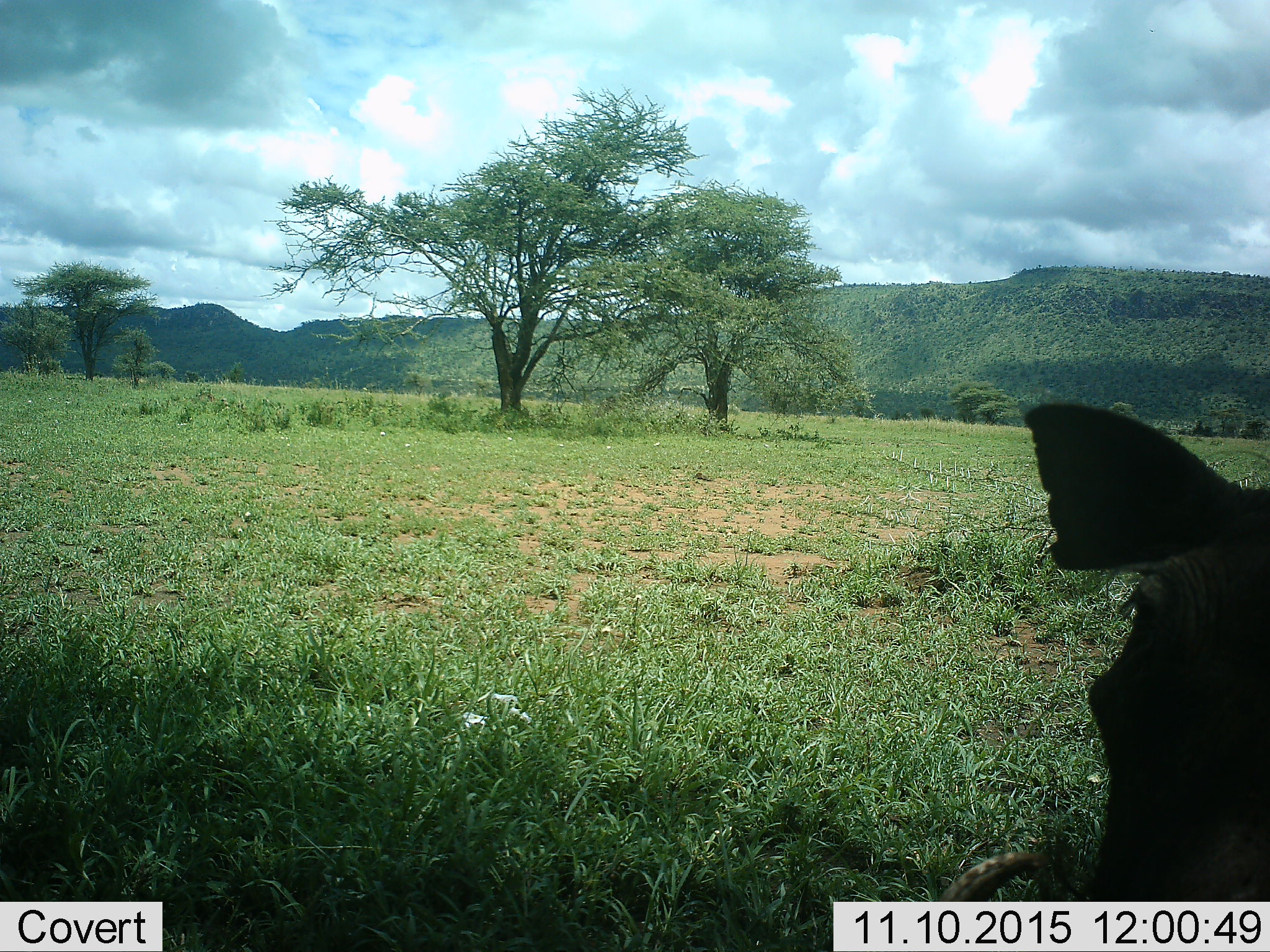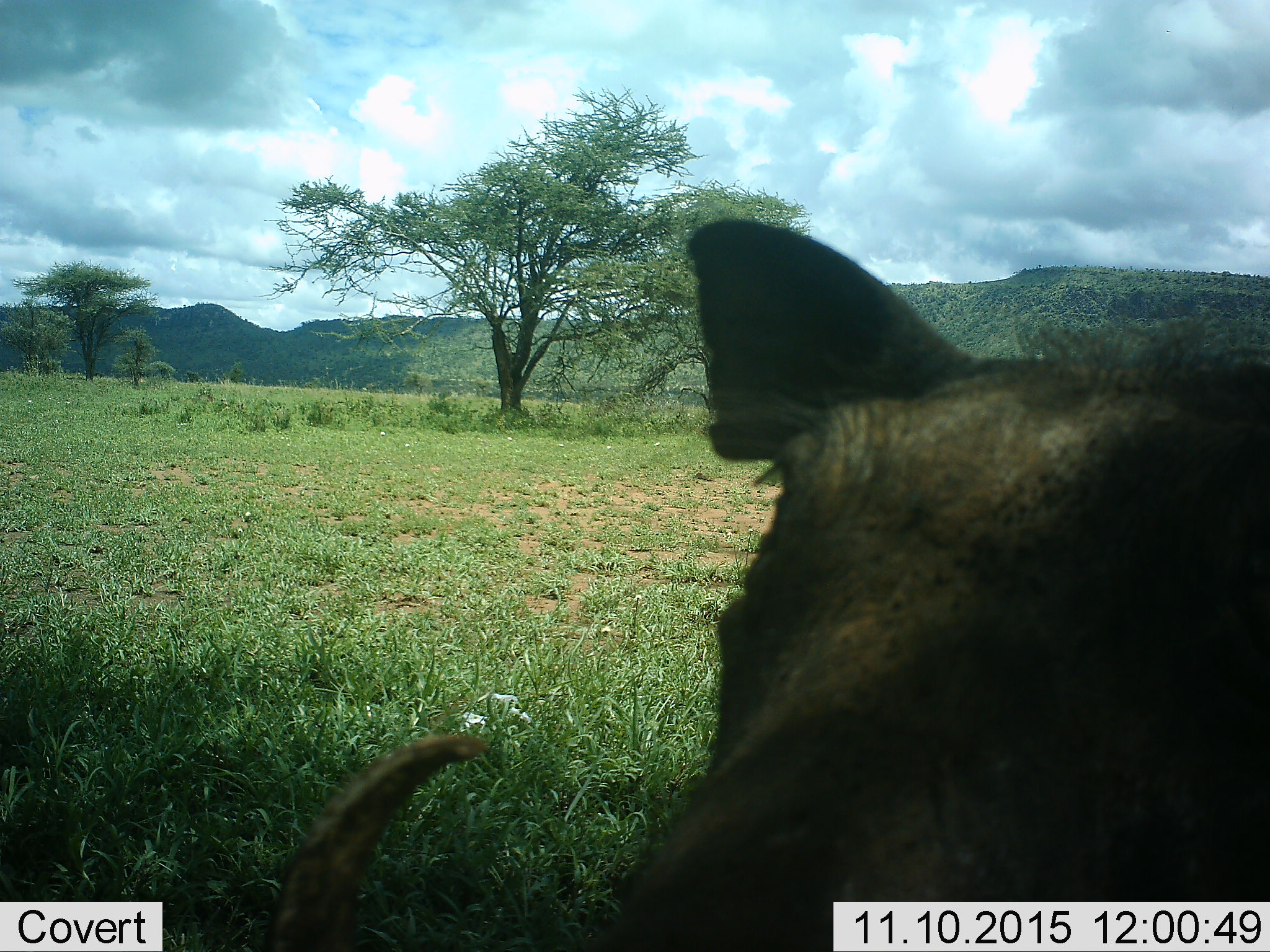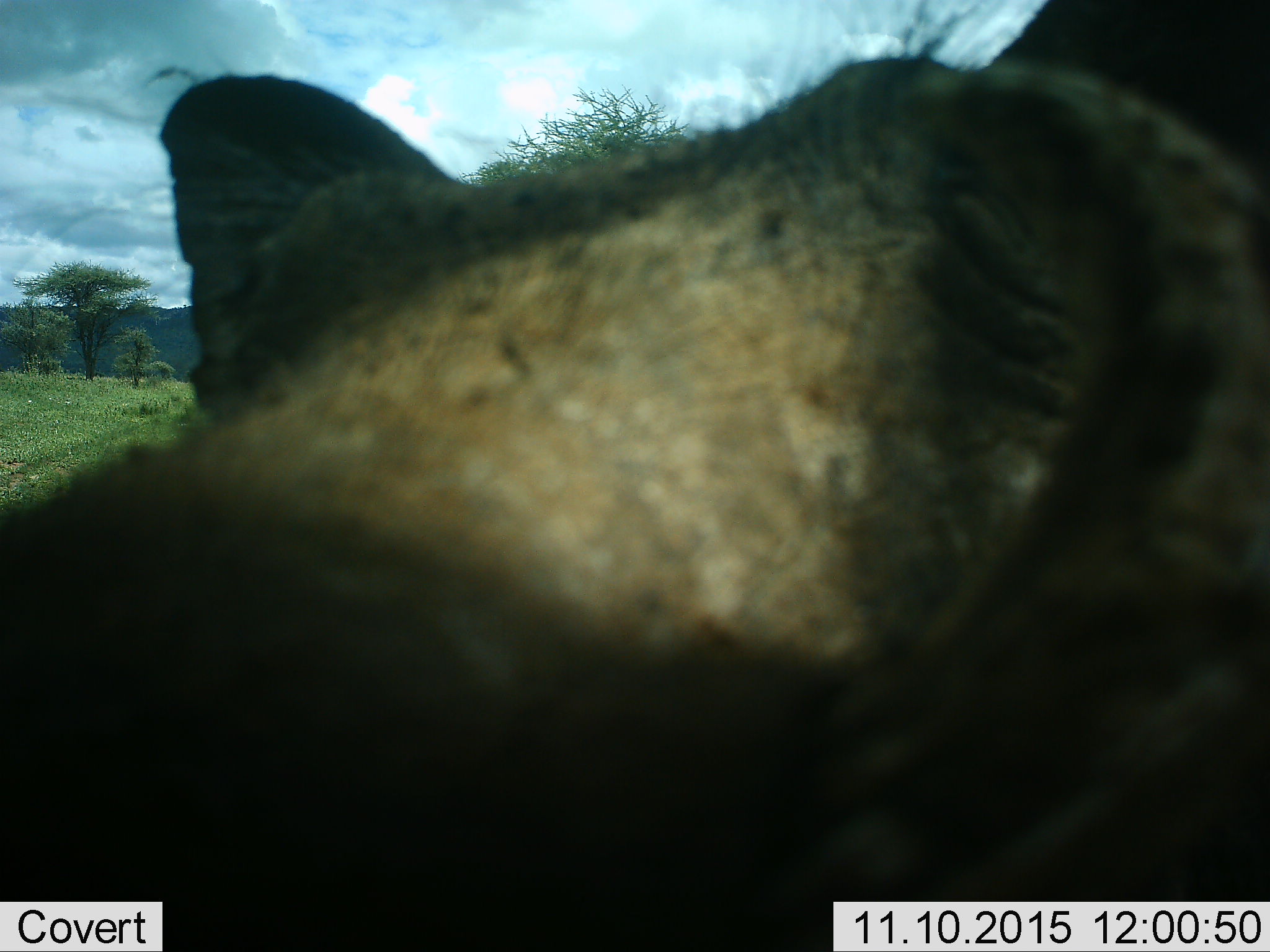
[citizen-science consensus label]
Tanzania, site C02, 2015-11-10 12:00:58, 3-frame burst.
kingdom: Animalia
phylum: Chordata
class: Mammalia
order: Artiodactyla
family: Suidae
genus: Phacochoerus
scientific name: Phacochoerus africanus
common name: warthog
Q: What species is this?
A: Warthog (Phacochoerus africanus).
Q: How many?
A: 1.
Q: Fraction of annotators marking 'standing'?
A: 24%.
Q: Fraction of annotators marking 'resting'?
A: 0%.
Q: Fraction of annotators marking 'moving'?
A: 88%.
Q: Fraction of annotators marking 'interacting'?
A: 6%.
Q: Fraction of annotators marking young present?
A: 0%.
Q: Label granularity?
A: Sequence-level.